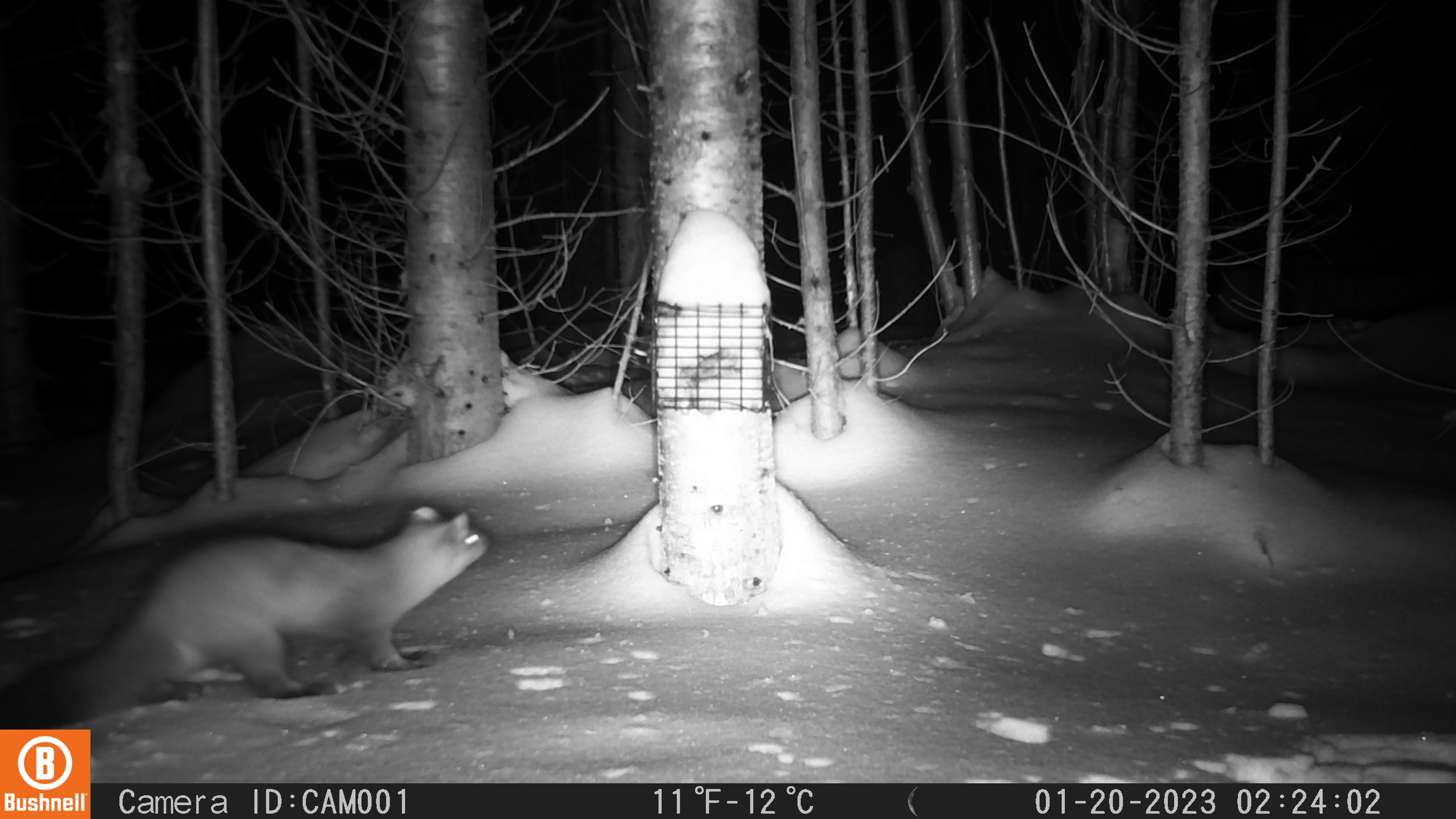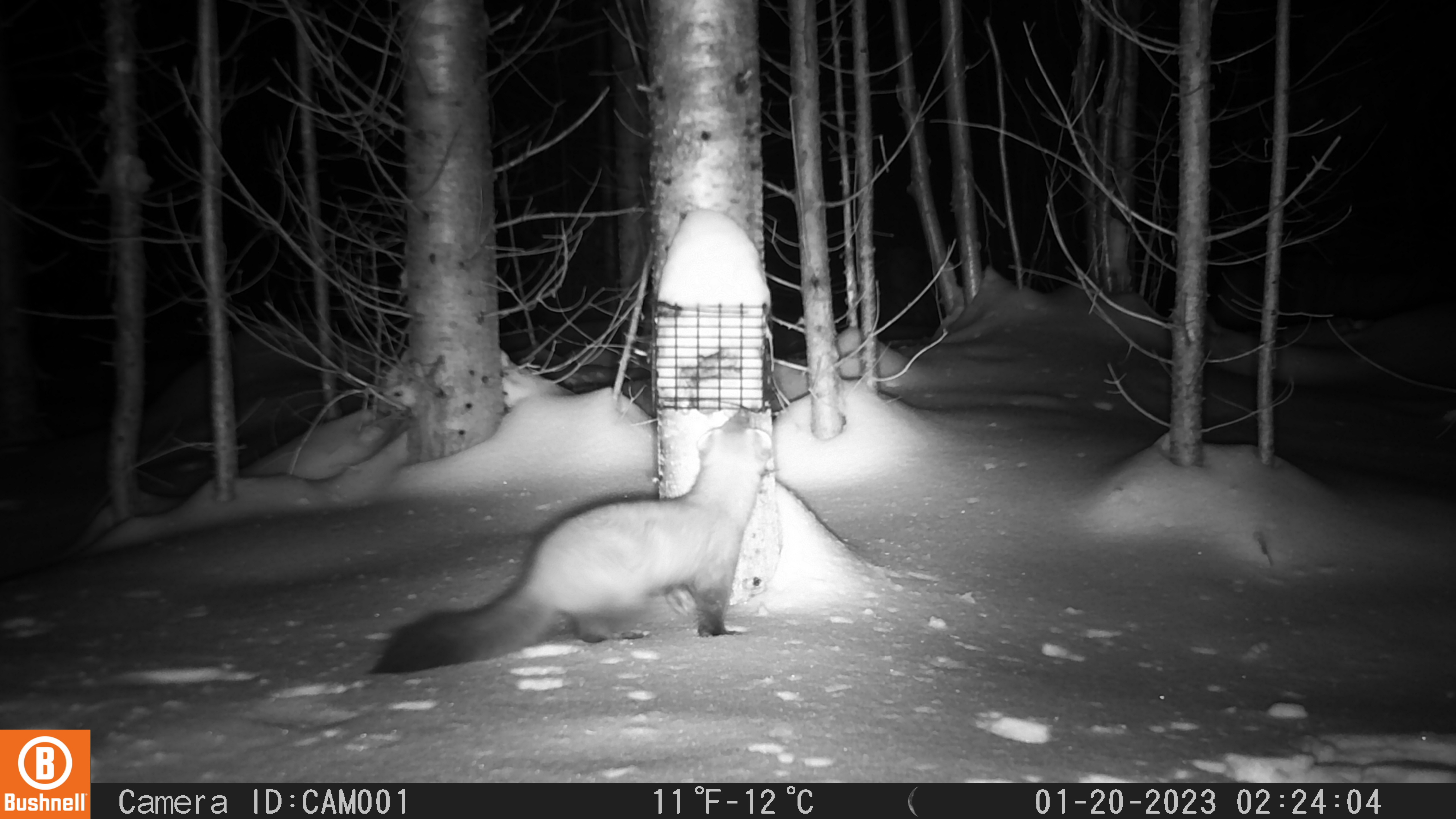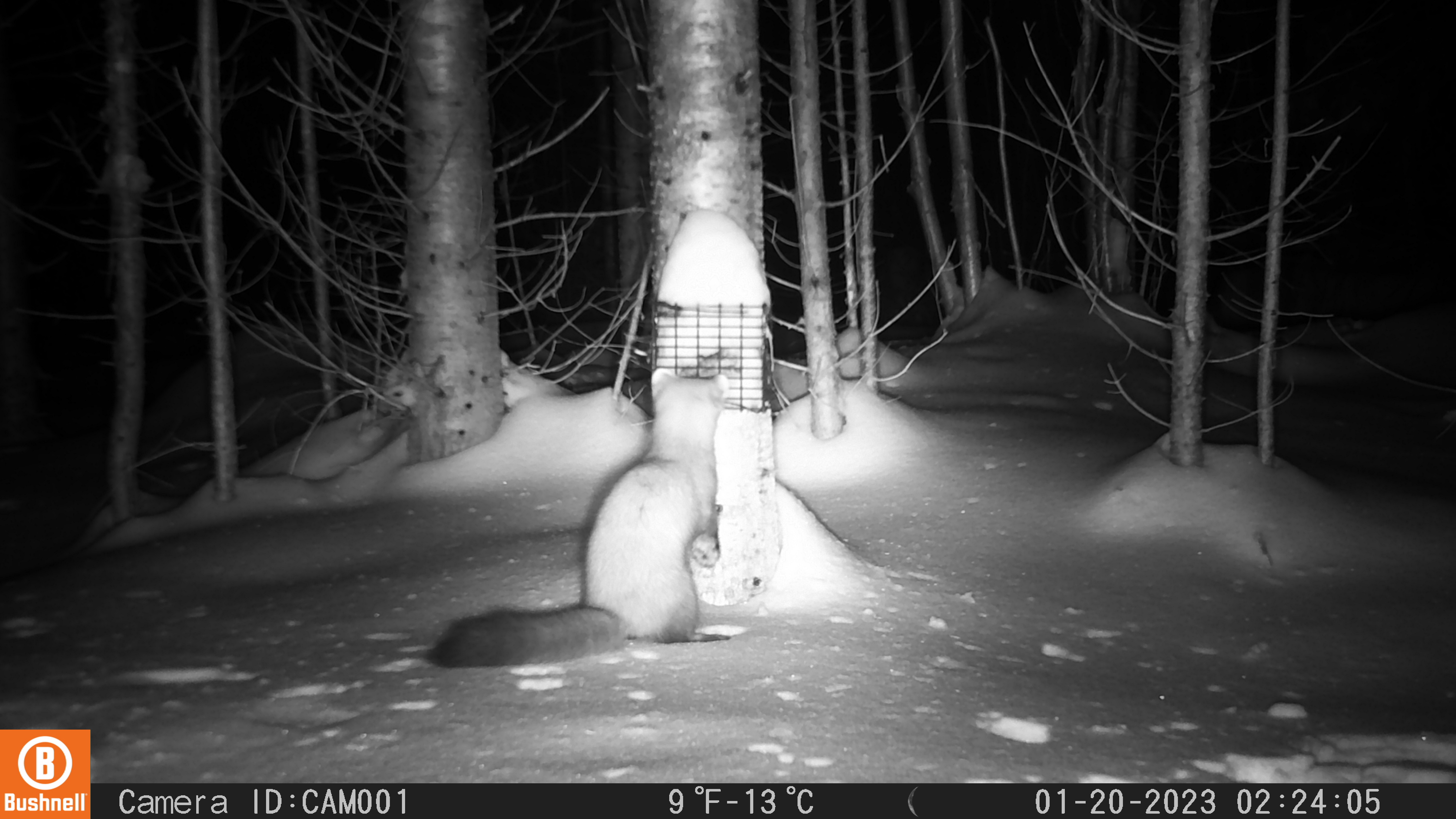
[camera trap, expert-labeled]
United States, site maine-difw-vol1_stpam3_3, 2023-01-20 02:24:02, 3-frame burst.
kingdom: Animalia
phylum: Chordata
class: Mammalia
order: Carnivora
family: Mustelidae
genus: Martes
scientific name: Martes americana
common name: american marten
American marten (Martes americana).